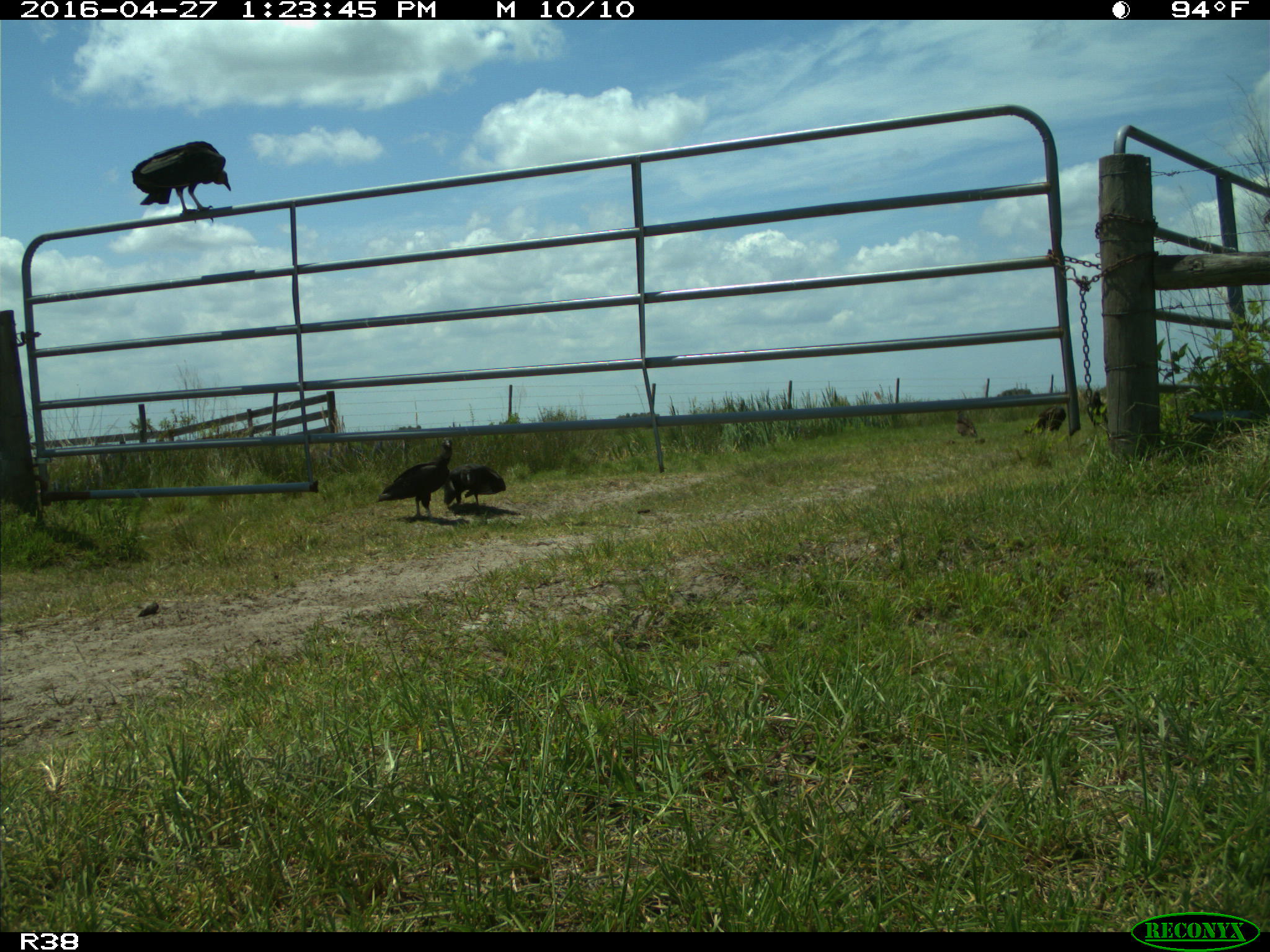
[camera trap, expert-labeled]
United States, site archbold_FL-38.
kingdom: Animalia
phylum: Chordata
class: Aves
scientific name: Aves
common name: birds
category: unidentified bird